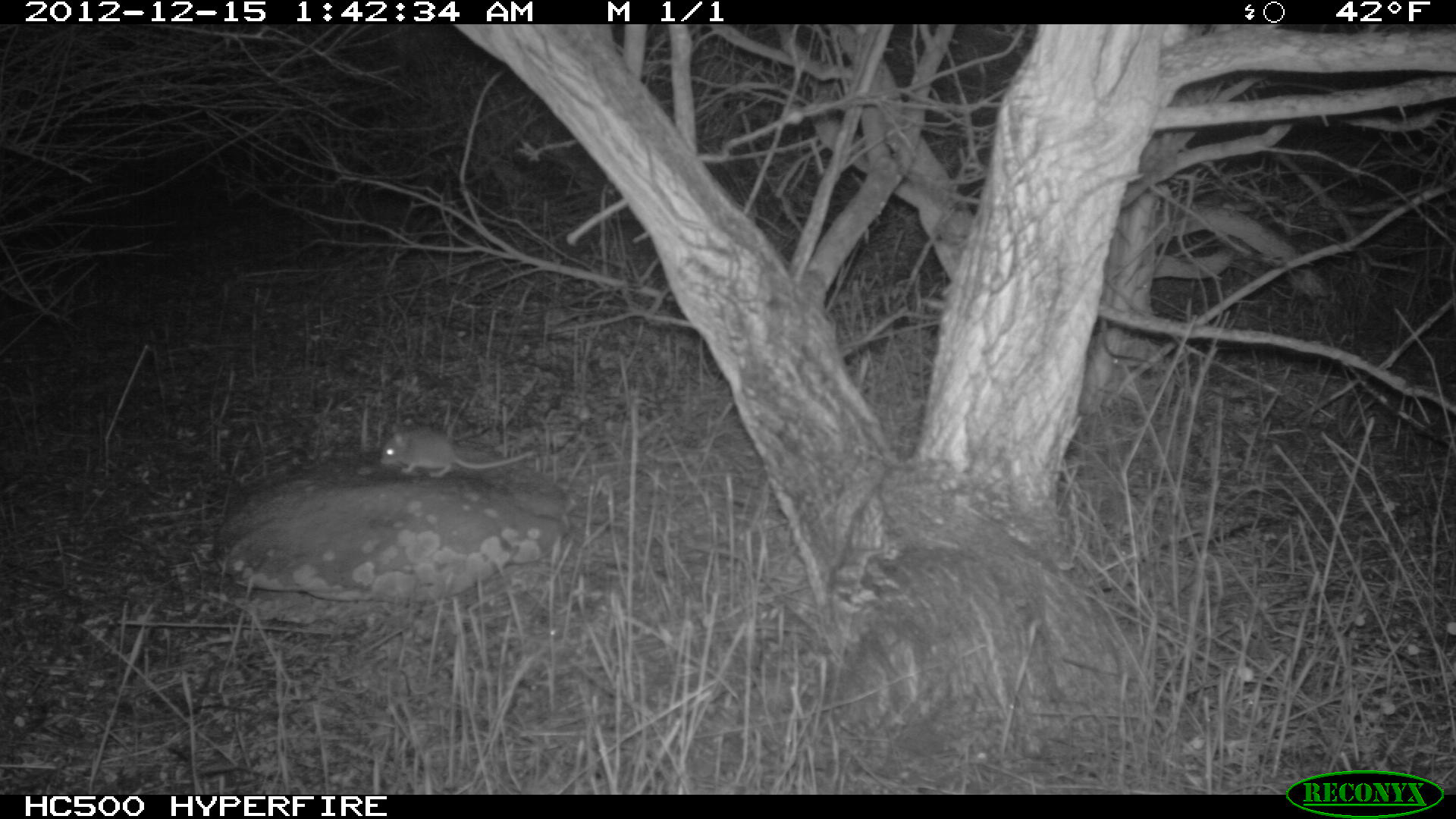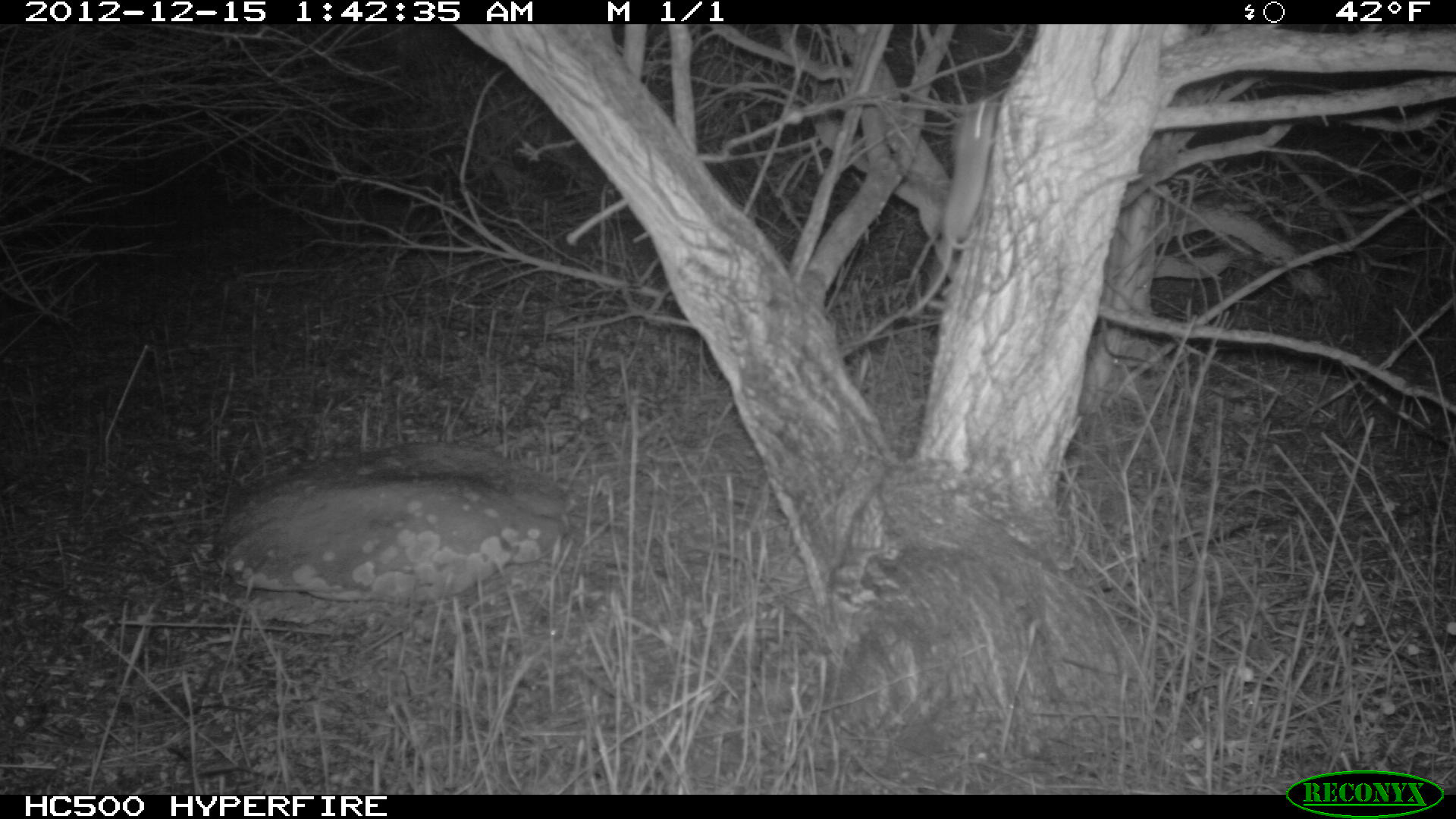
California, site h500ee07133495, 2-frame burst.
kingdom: Animalia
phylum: Chordata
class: Mammalia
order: Rodentia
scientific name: Rodentia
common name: rodent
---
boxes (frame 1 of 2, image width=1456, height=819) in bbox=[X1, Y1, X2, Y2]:
rodent: bbox=[378, 427, 538, 479]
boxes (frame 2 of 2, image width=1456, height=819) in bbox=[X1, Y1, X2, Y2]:
rodent: bbox=[904, 97, 1001, 318]